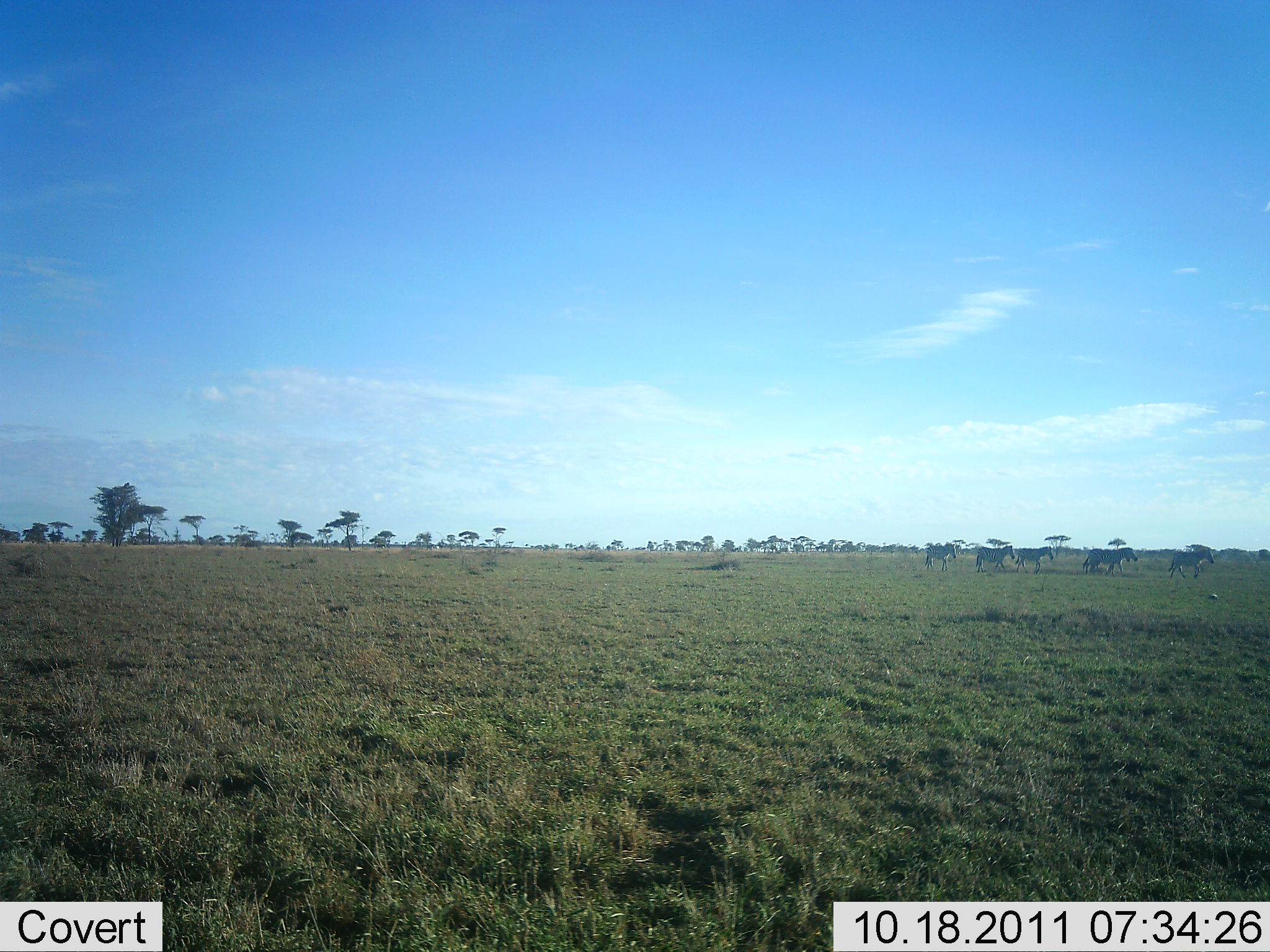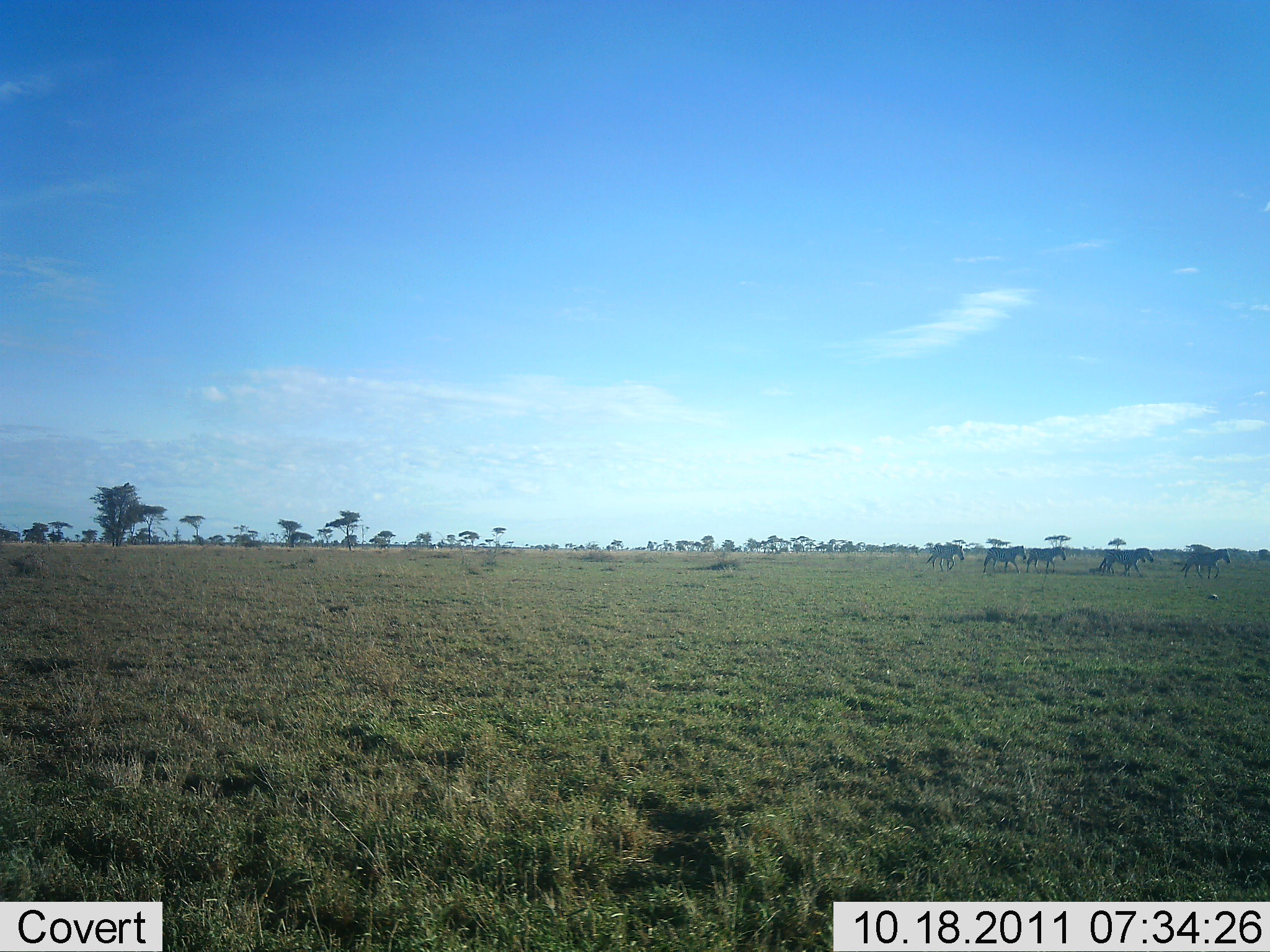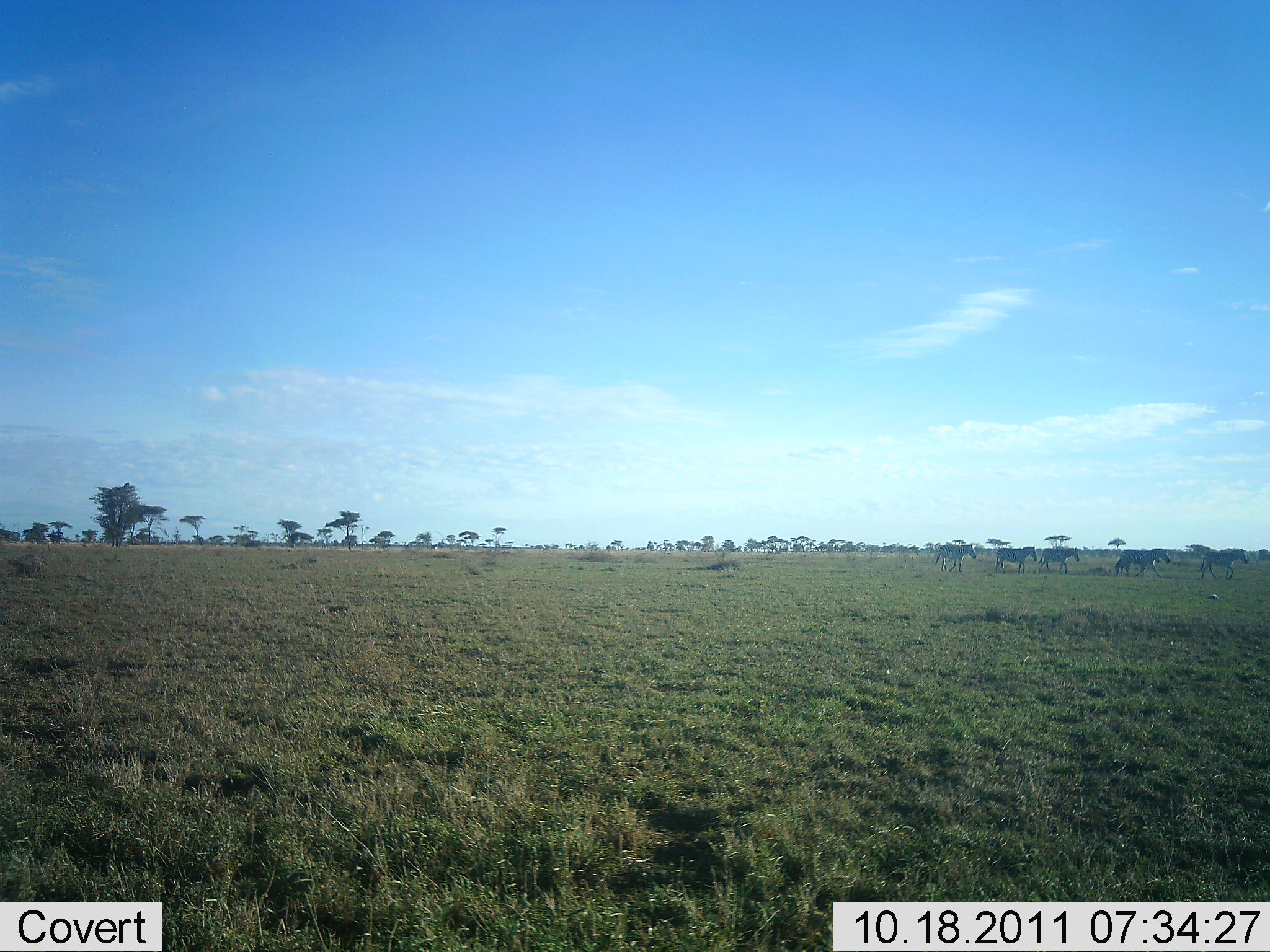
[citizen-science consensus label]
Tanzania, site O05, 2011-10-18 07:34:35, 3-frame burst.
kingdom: Animalia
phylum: Chordata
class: Mammalia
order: Perissodactyla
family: Equidae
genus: Equus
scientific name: Equus quagga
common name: plains zebra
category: zebra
Zebra (plains zebra) (Equus quagga), count 5. Behavior (volunteer vote fractions): standing 0%, resting 0%, moving 100%, interacting 0%. Young present (vote fraction): 0%. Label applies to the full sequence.